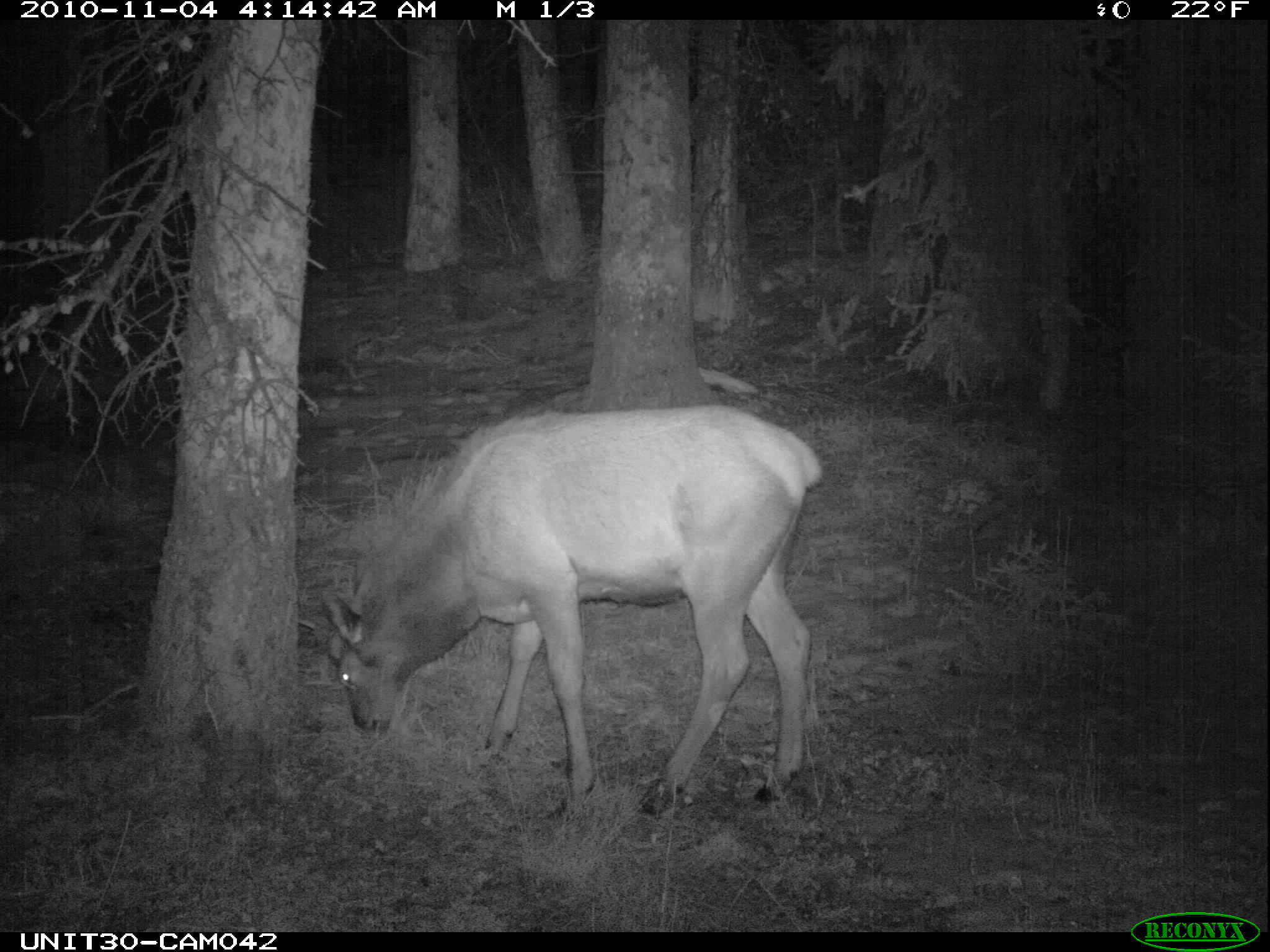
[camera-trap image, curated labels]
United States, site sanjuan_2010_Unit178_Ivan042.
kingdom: Animalia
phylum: Chordata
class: Mammalia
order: Artiodactyla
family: Cervidae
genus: Cervus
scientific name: Cervus elaphus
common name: red deer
Cervus elaphus (red deer).